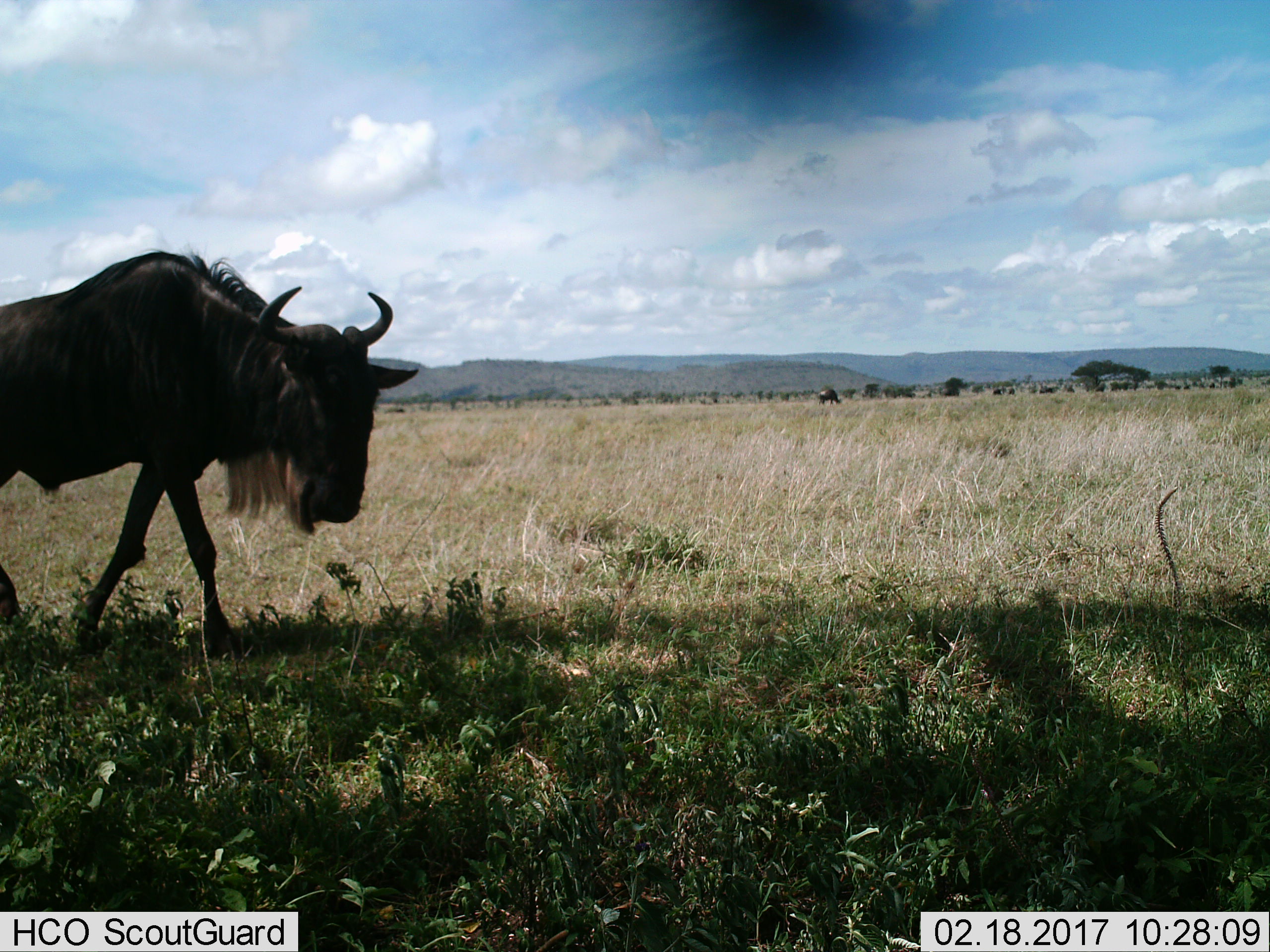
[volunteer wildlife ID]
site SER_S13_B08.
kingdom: Animalia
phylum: Chordata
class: Mammalia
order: Artiodactyla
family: Bovidae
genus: Connochaetes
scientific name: Connochaetes taurinus taurinus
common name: blue wildebeest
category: wildebeestblue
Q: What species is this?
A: Wildebeestblue (blue wildebeest) (Connochaetes taurinus taurinus).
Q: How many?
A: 1.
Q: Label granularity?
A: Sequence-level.